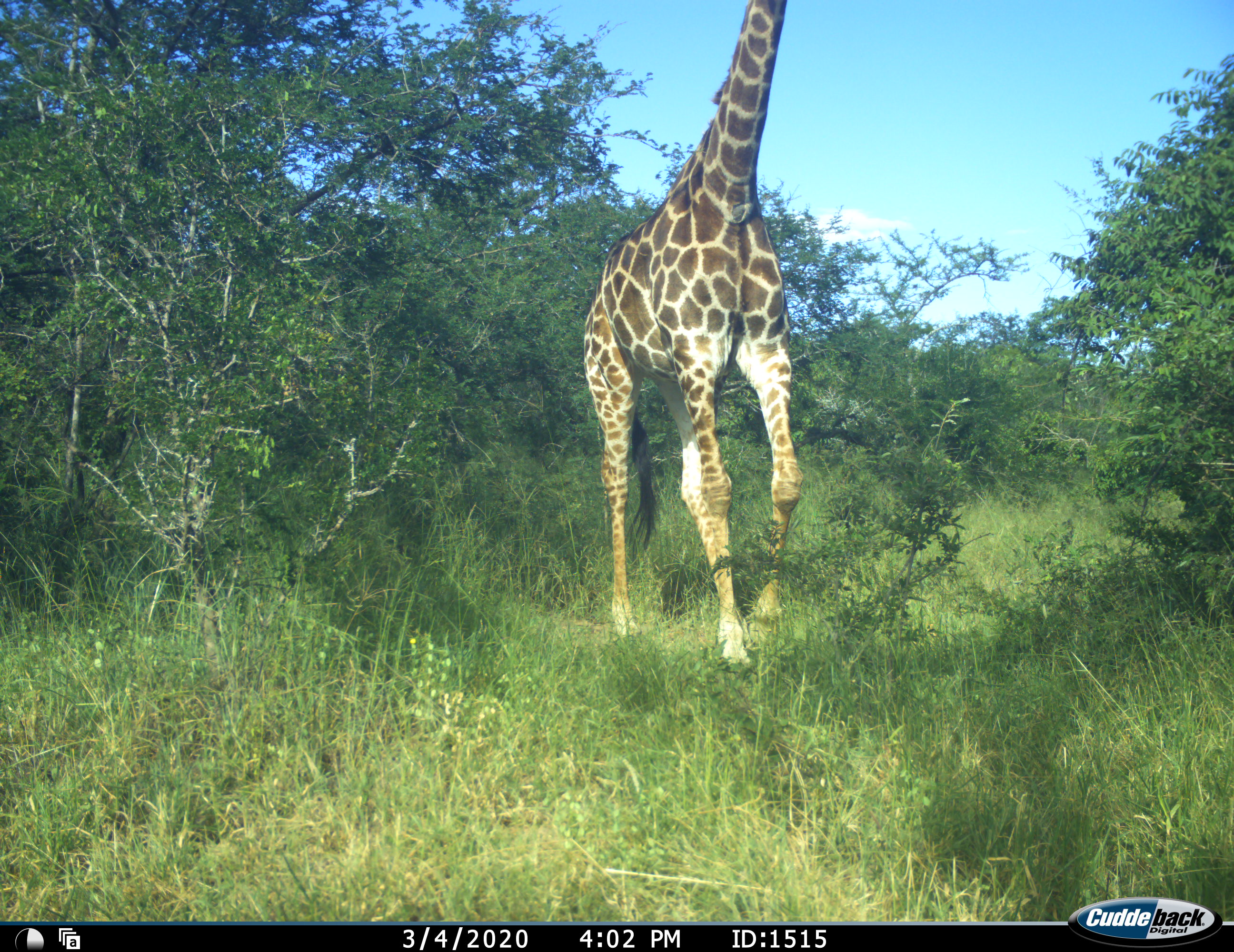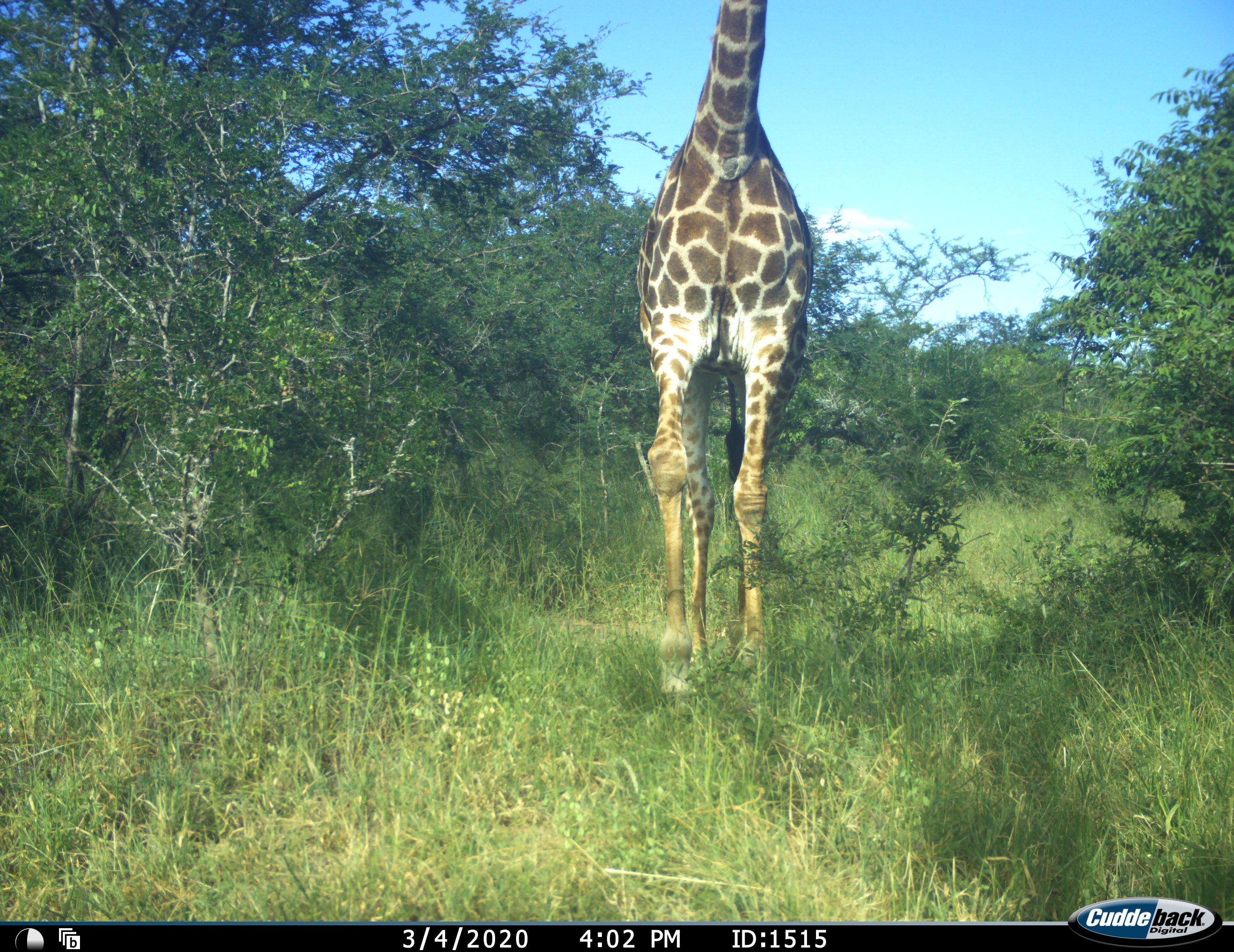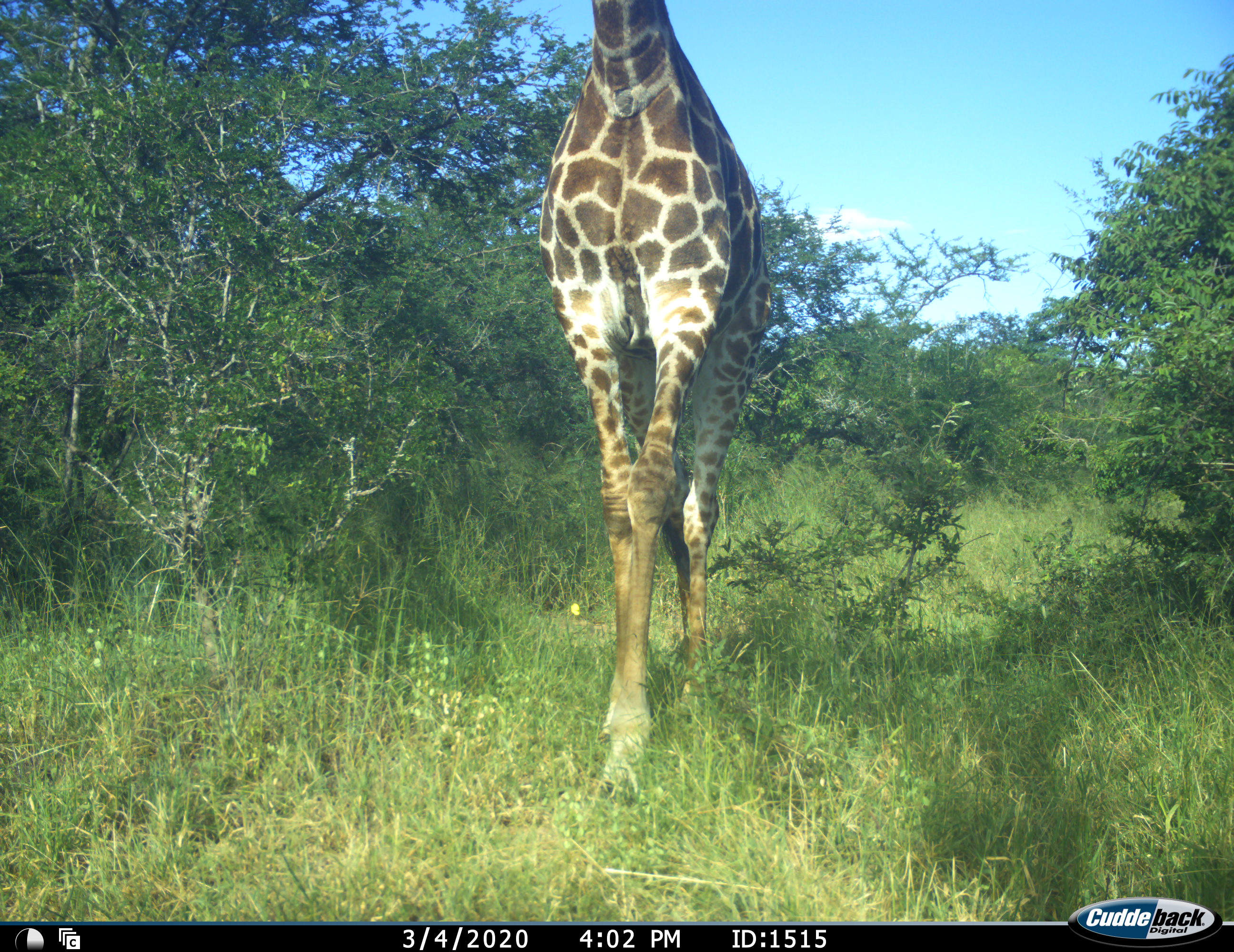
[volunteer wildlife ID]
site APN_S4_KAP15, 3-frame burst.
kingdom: Animalia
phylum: Chordata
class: Mammalia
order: Artiodactyla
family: Giraffidae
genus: Giraffa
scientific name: Giraffa camelopardalis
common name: giraffe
Giraffe (Giraffa camelopardalis), count 1. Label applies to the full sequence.